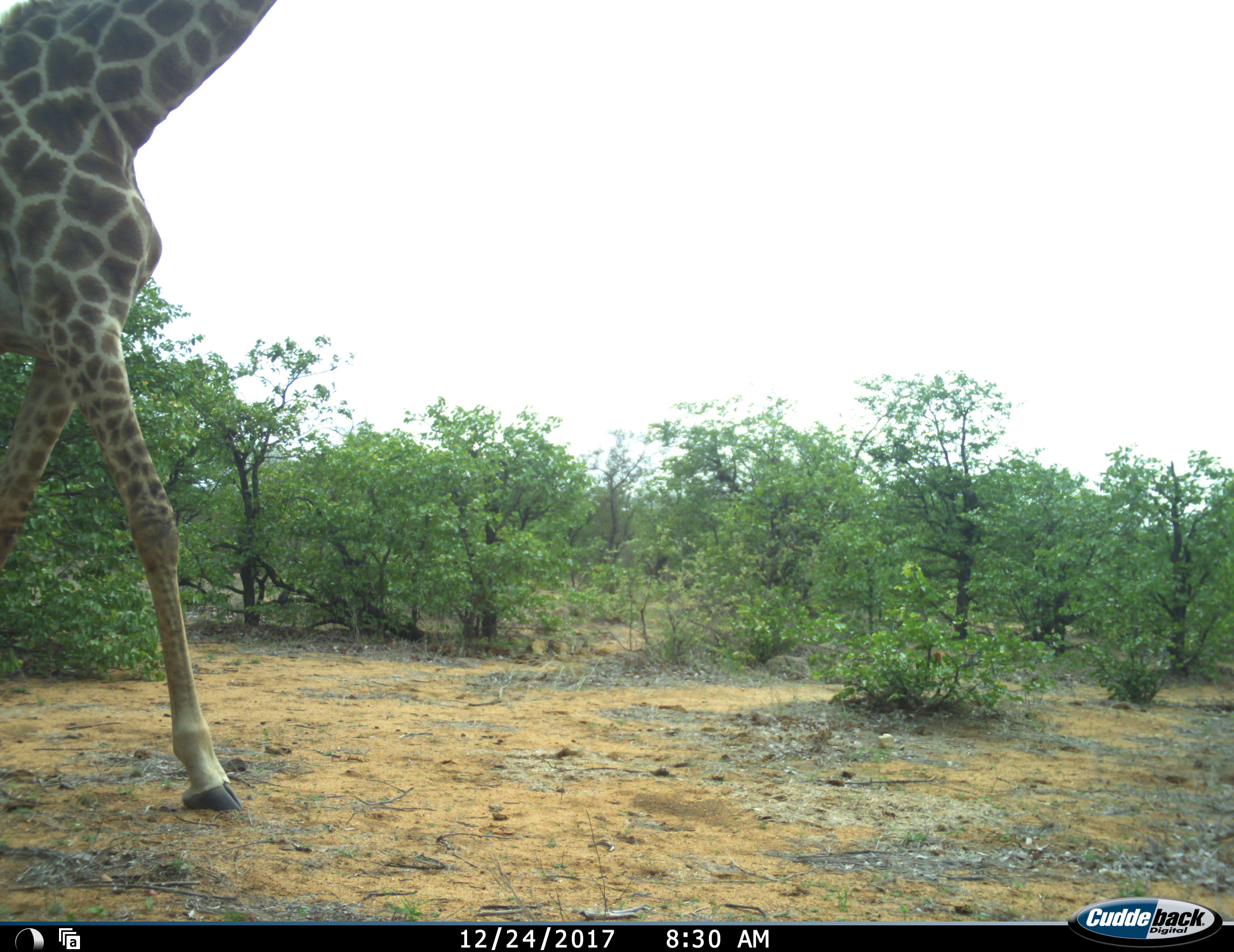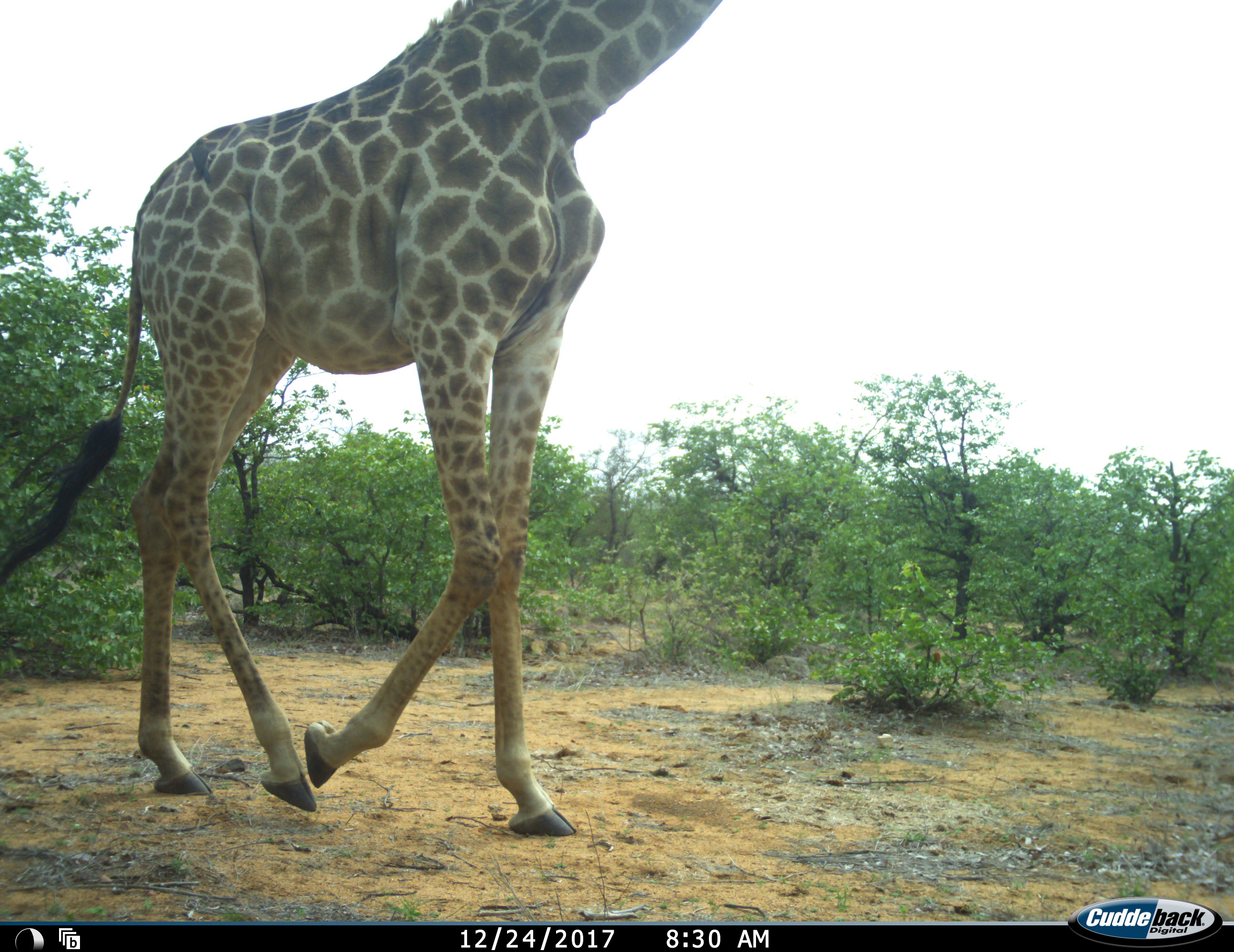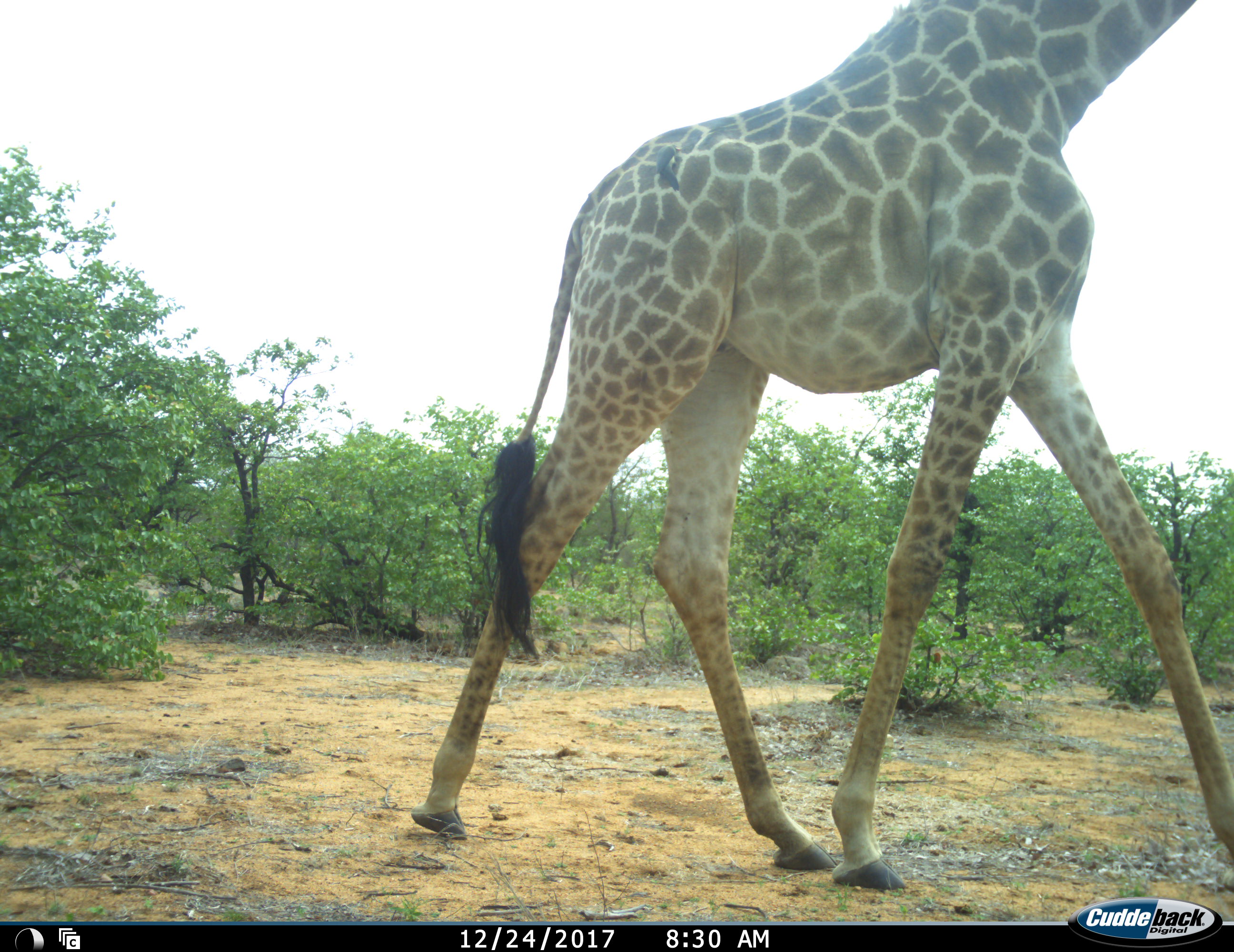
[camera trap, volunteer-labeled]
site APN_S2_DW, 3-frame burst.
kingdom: Animalia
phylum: Chordata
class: Mammalia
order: Artiodactyla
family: Giraffidae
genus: Giraffa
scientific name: Giraffa camelopardalis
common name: giraffe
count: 1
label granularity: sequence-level